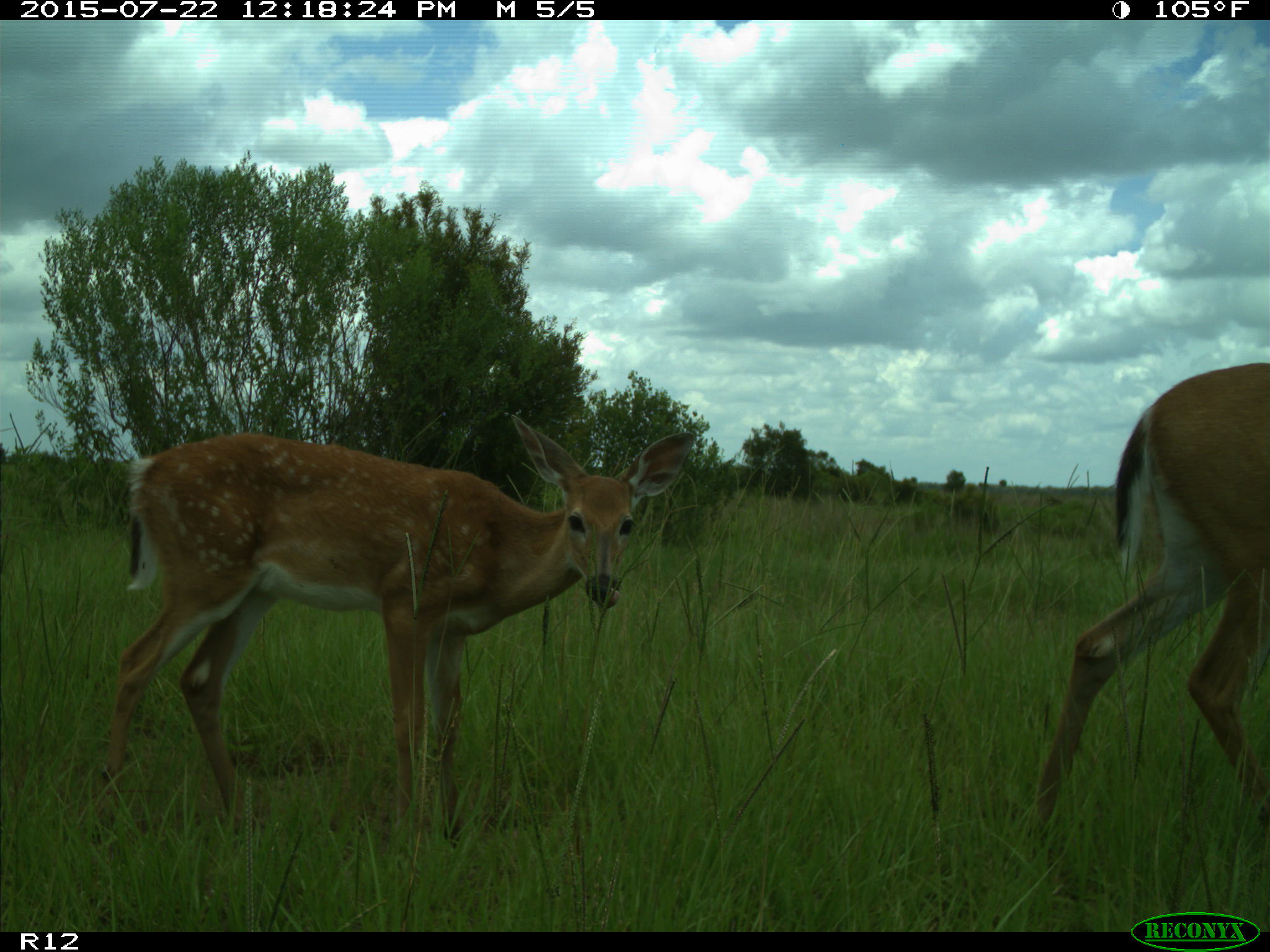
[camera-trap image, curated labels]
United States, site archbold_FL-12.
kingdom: Animalia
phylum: Chordata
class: Mammalia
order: Artiodactyla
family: Cervidae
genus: Odocoileus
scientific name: Odocoileus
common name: deer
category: unidentified deer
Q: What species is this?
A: Unidentified deer (deer) (Odocoileus).